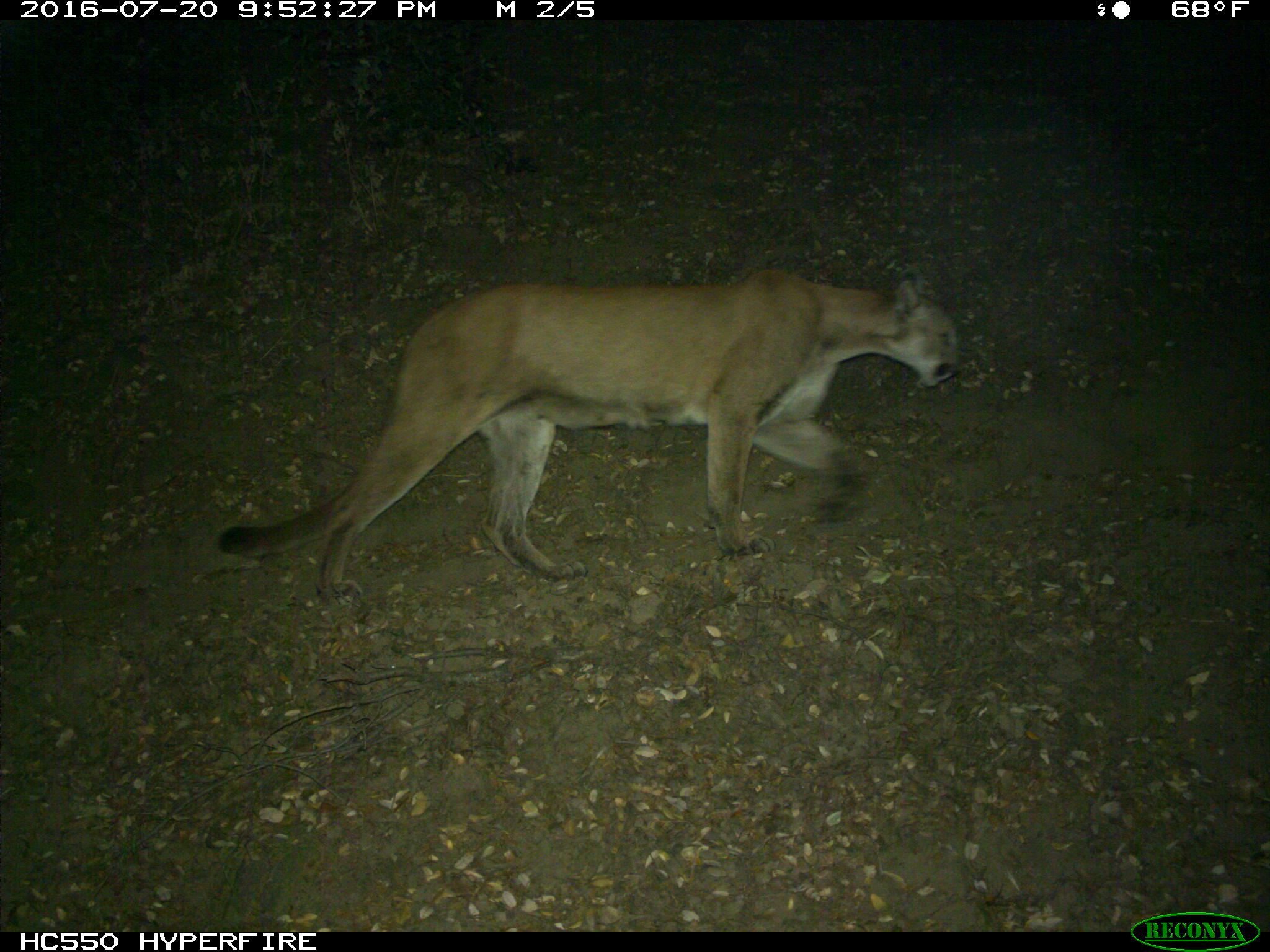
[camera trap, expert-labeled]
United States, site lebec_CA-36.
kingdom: Animalia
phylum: Chordata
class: Mammalia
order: Carnivora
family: Felidae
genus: Puma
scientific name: Puma concolor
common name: mountain lion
Puma concolor (mountain lion).